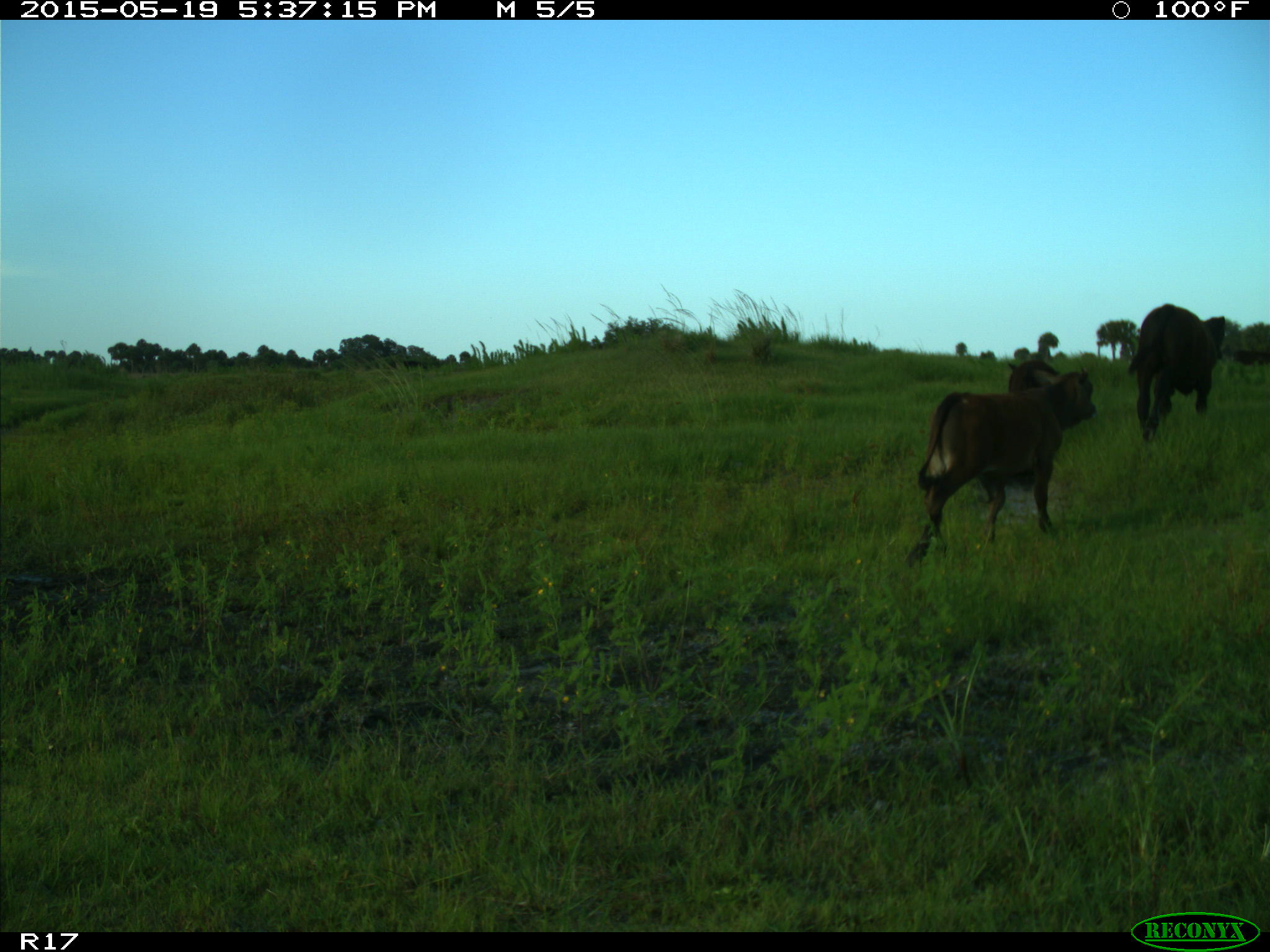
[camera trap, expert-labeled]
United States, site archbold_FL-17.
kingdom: Animalia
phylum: Chordata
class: Mammalia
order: Artiodactyla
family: Bovidae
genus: Bos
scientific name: Bos taurus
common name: domestic cow